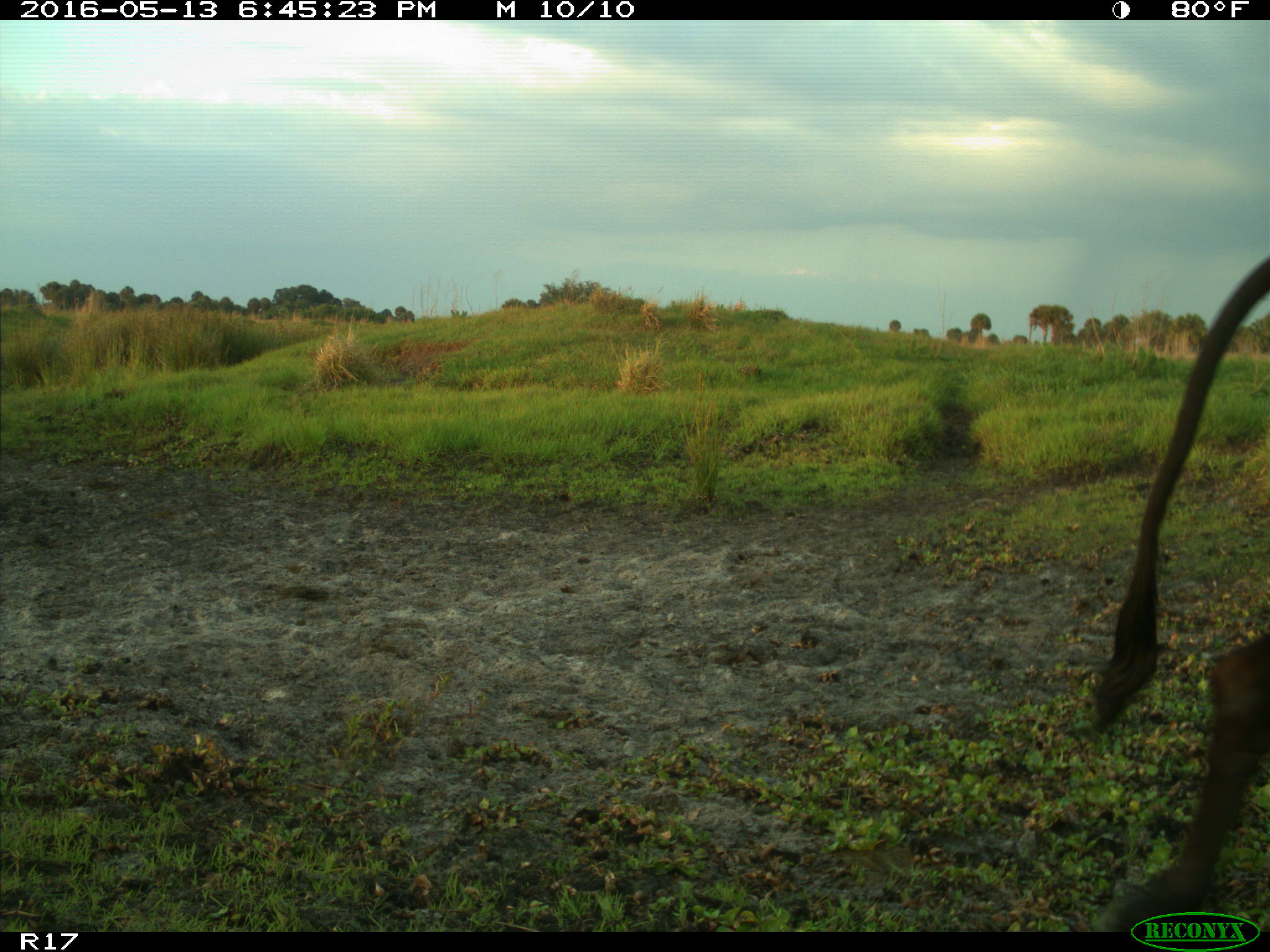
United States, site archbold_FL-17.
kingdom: Animalia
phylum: Chordata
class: Mammalia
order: Artiodactyla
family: Bovidae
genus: Bos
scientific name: Bos taurus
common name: domestic cow